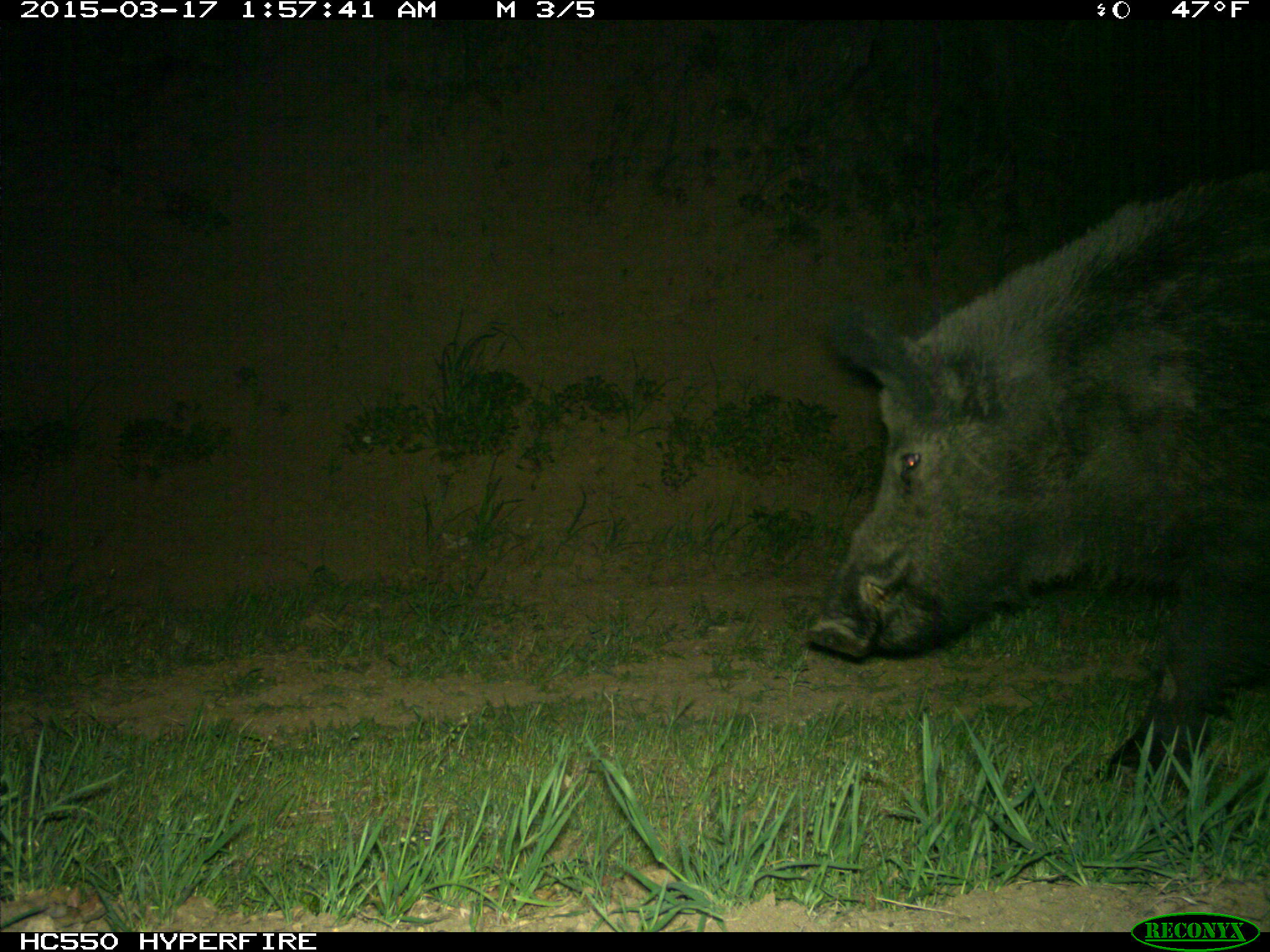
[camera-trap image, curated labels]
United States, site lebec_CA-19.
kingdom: Animalia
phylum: Chordata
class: Mammalia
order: Artiodactyla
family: Suidae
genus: Sus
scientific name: Sus scrofa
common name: wild boar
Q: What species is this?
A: Sus scrofa (wild boar).